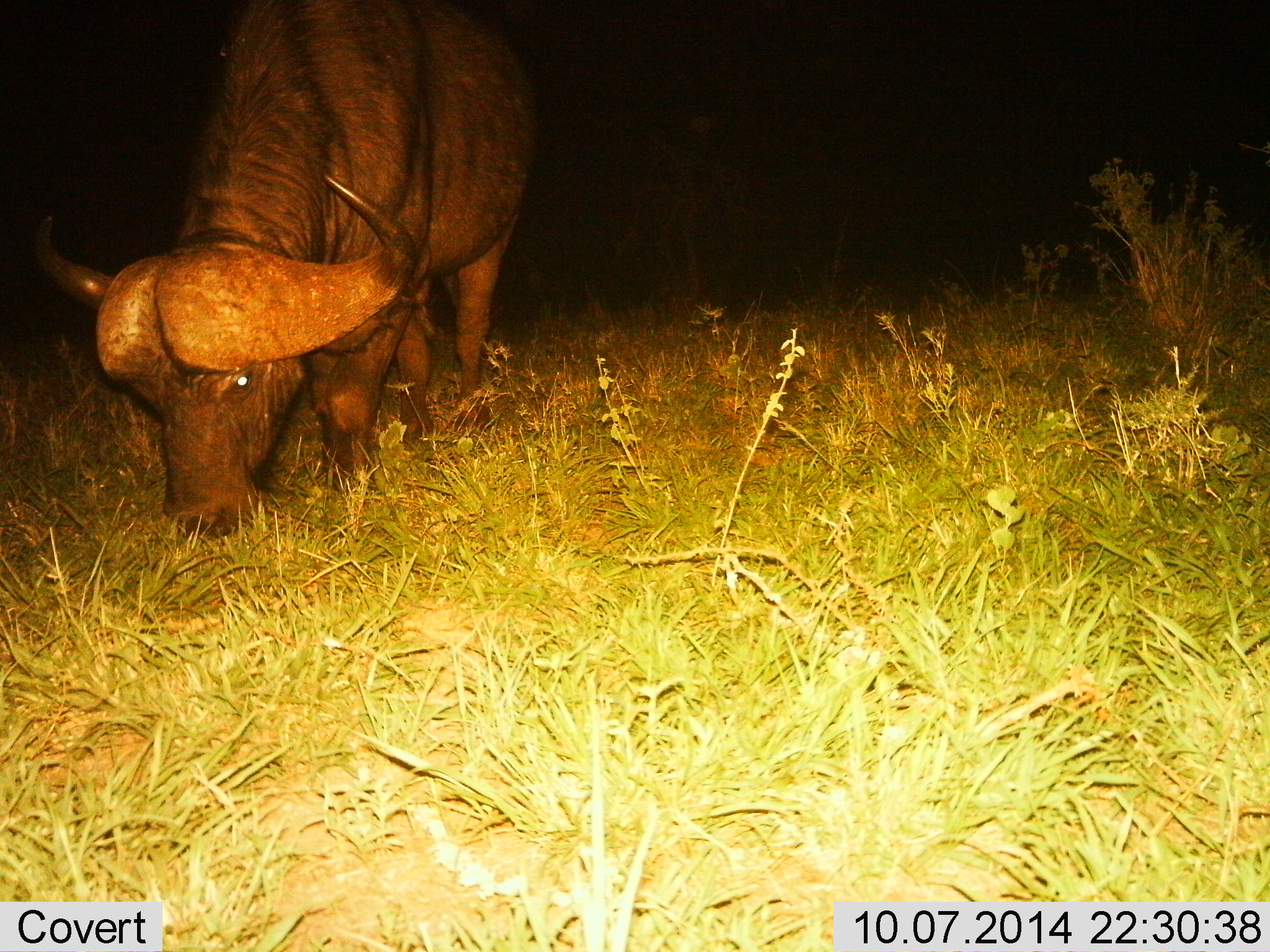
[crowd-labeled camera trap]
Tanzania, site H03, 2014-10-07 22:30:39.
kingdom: Animalia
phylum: Chordata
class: Mammalia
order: Artiodactyla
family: Bovidae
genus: Syncerus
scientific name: Syncerus caffer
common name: cape buffalo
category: buffalo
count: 1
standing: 20%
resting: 0%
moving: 0%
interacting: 0%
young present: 0%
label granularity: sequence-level